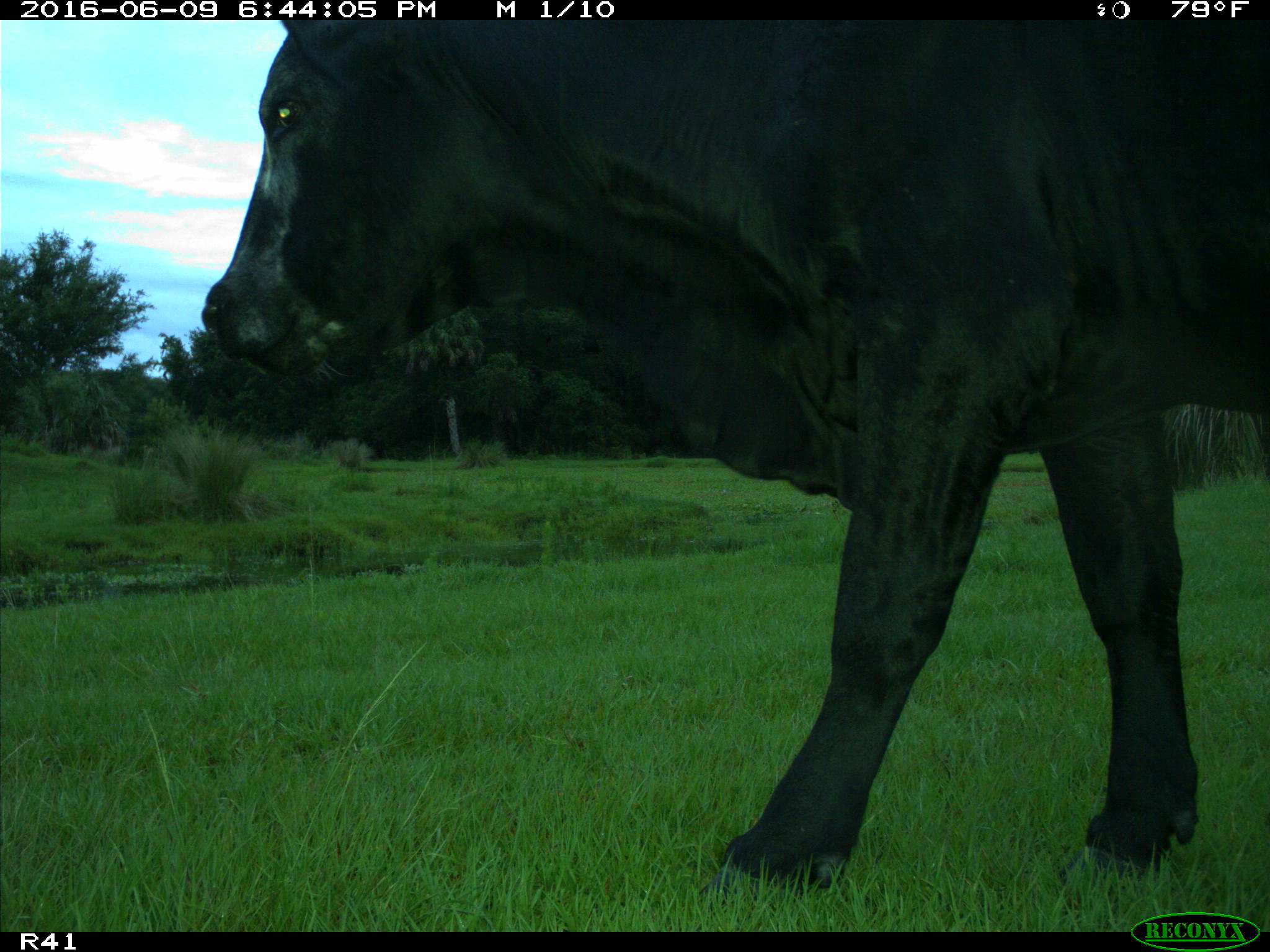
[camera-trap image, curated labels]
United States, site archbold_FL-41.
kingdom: Animalia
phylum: Chordata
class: Mammalia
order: Artiodactyla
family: Bovidae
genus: Bos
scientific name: Bos taurus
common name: domestic cow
Bos taurus (domestic cow).